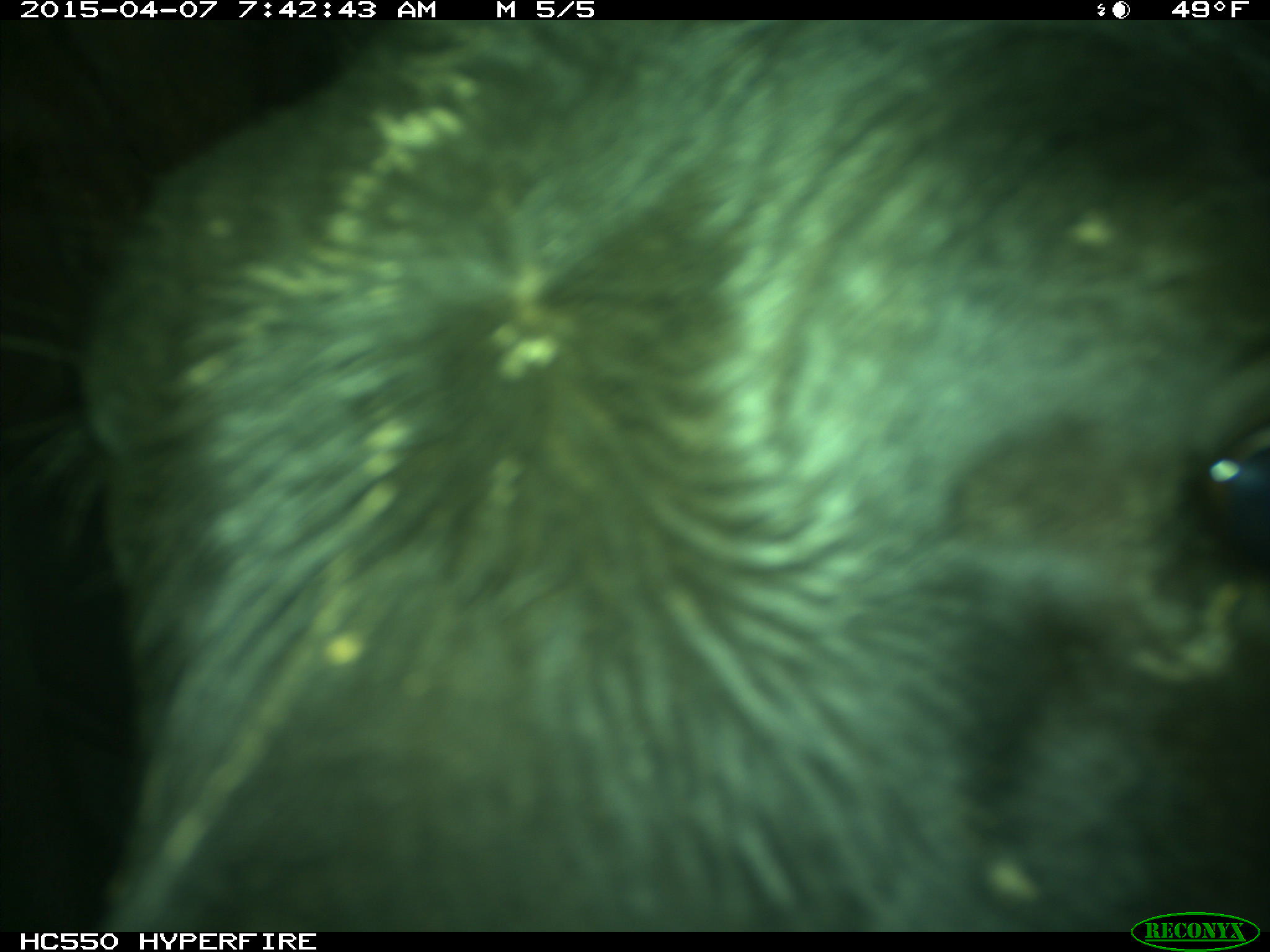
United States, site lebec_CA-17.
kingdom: Animalia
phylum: Chordata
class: Mammalia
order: Artiodactyla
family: Bovidae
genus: Bos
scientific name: Bos taurus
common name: domestic cow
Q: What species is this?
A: Bos taurus (domestic cow).